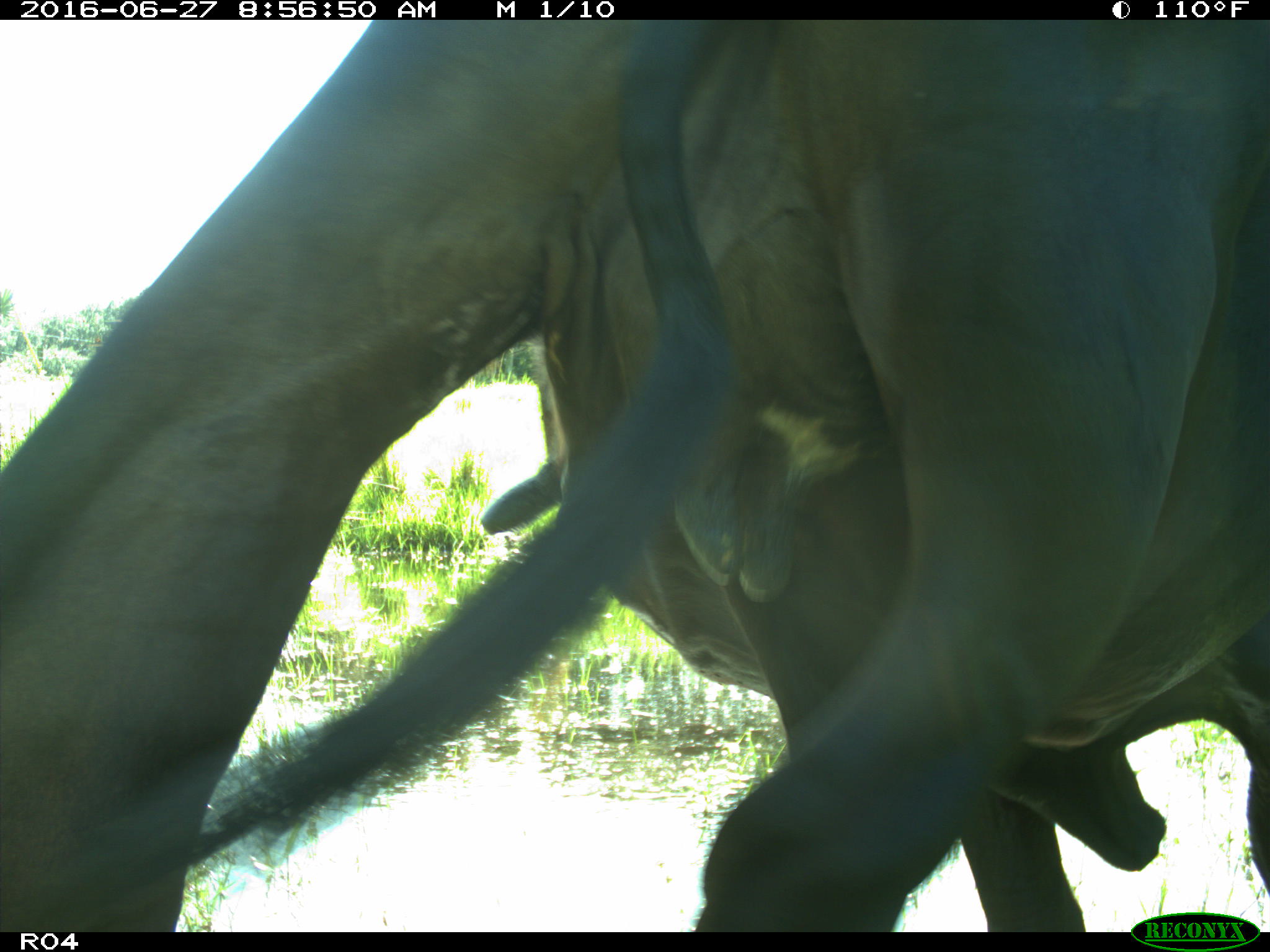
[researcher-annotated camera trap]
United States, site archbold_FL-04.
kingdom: Animalia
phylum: Chordata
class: Mammalia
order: Artiodactyla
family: Bovidae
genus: Bos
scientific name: Bos taurus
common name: domestic cow